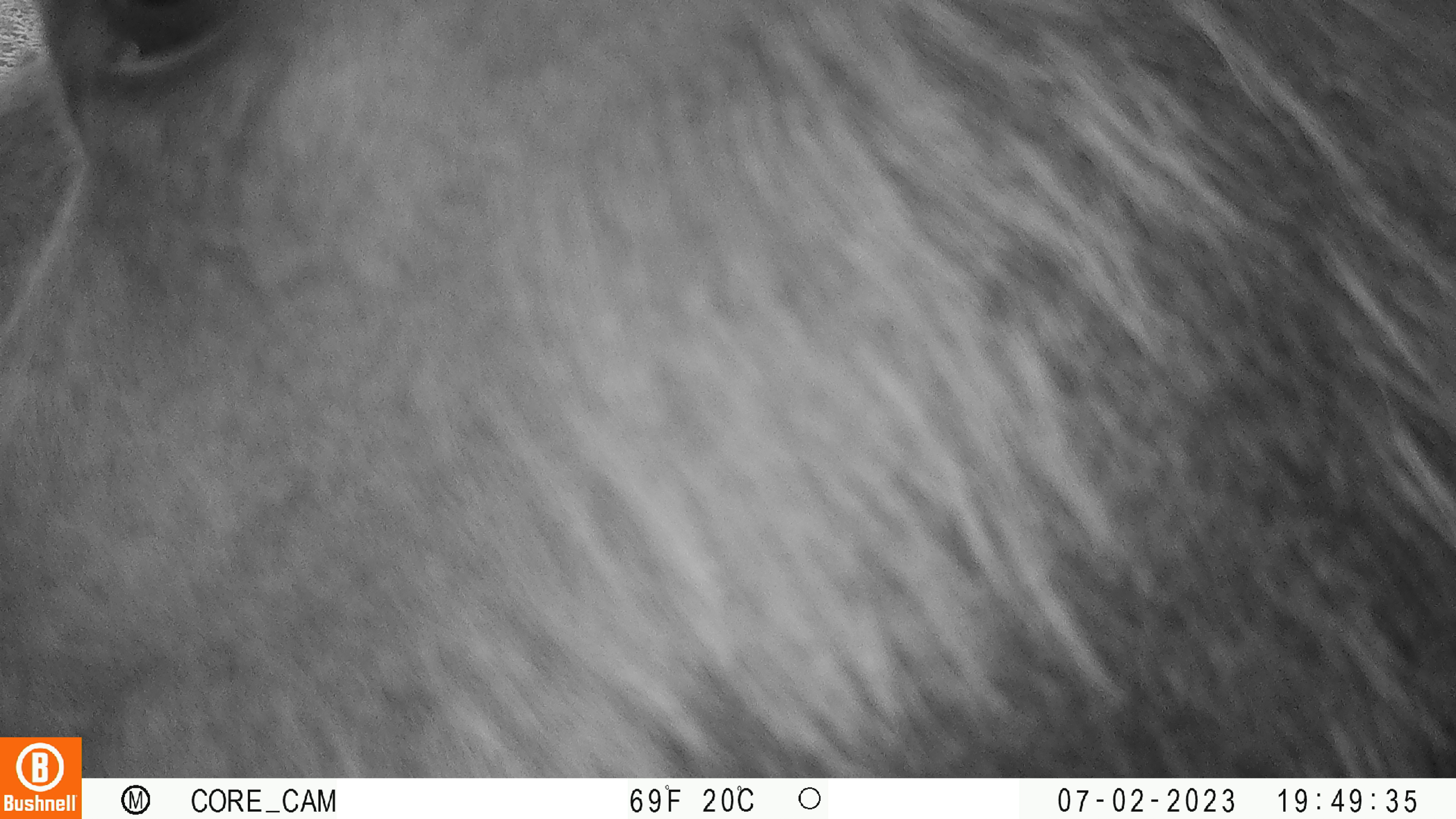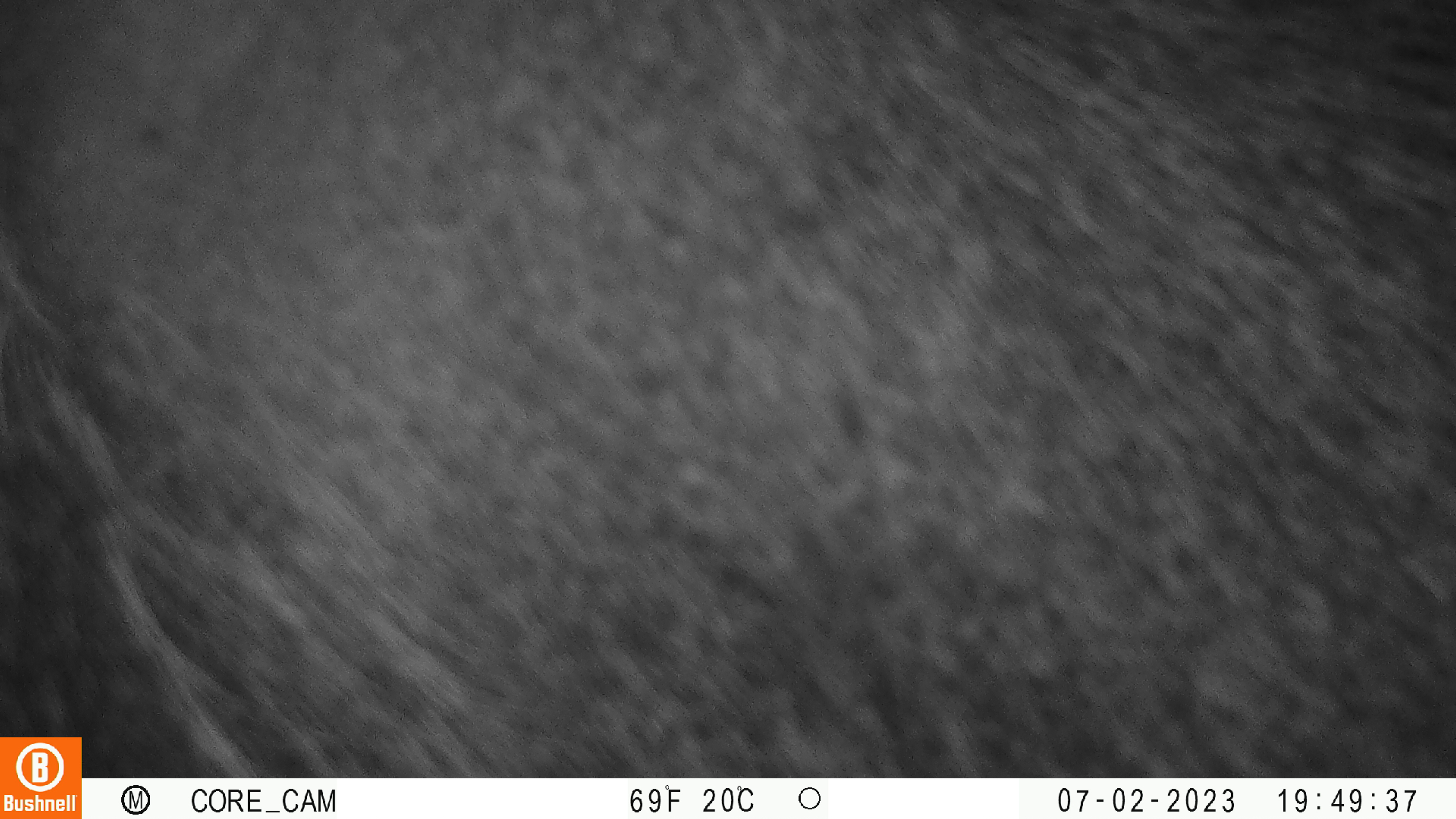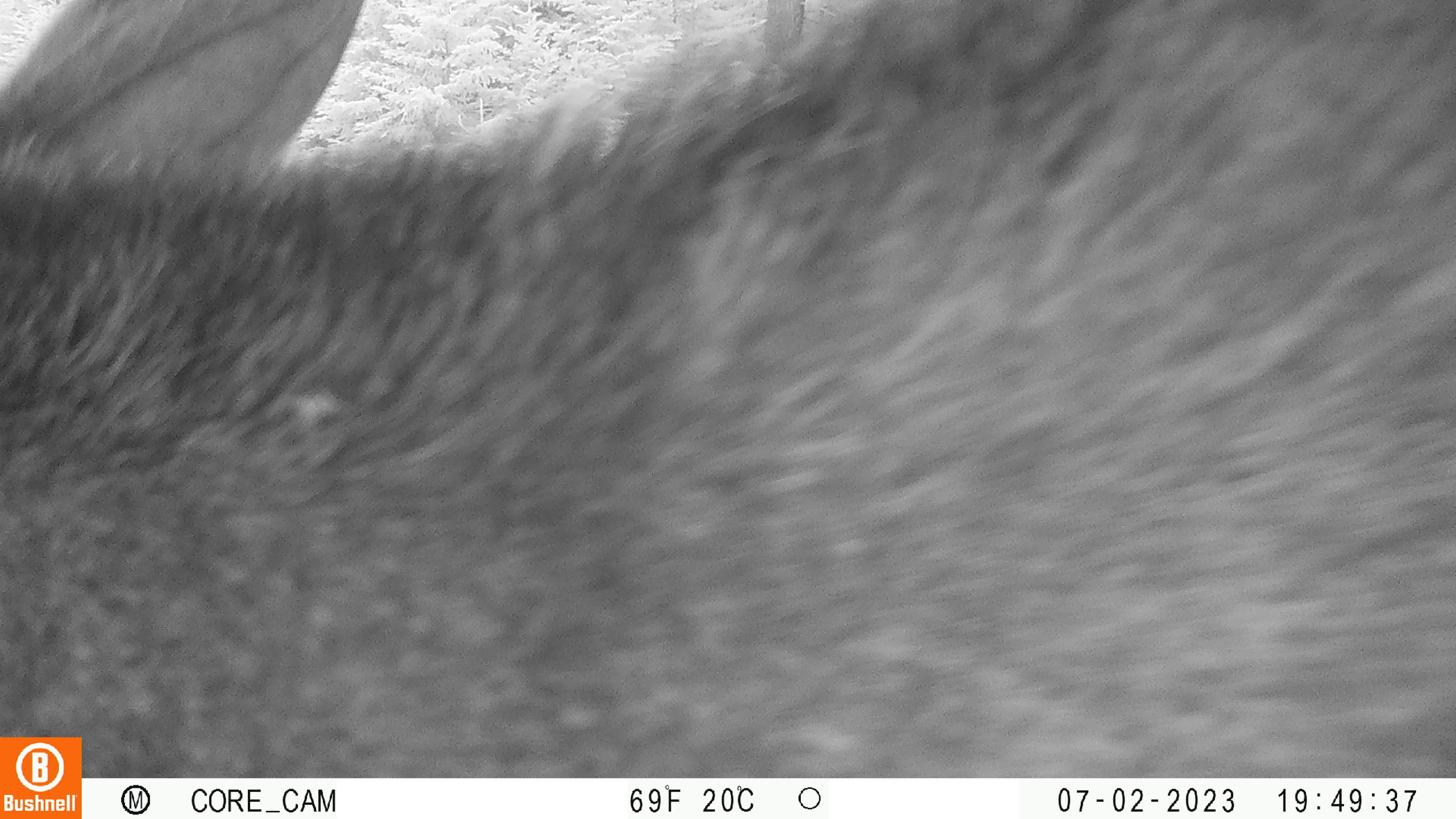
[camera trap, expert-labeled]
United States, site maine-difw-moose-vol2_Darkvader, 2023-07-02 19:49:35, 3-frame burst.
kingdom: Animalia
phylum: Chordata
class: Mammalia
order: Artiodactyla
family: Cervidae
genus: Alces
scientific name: Alces alces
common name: moose